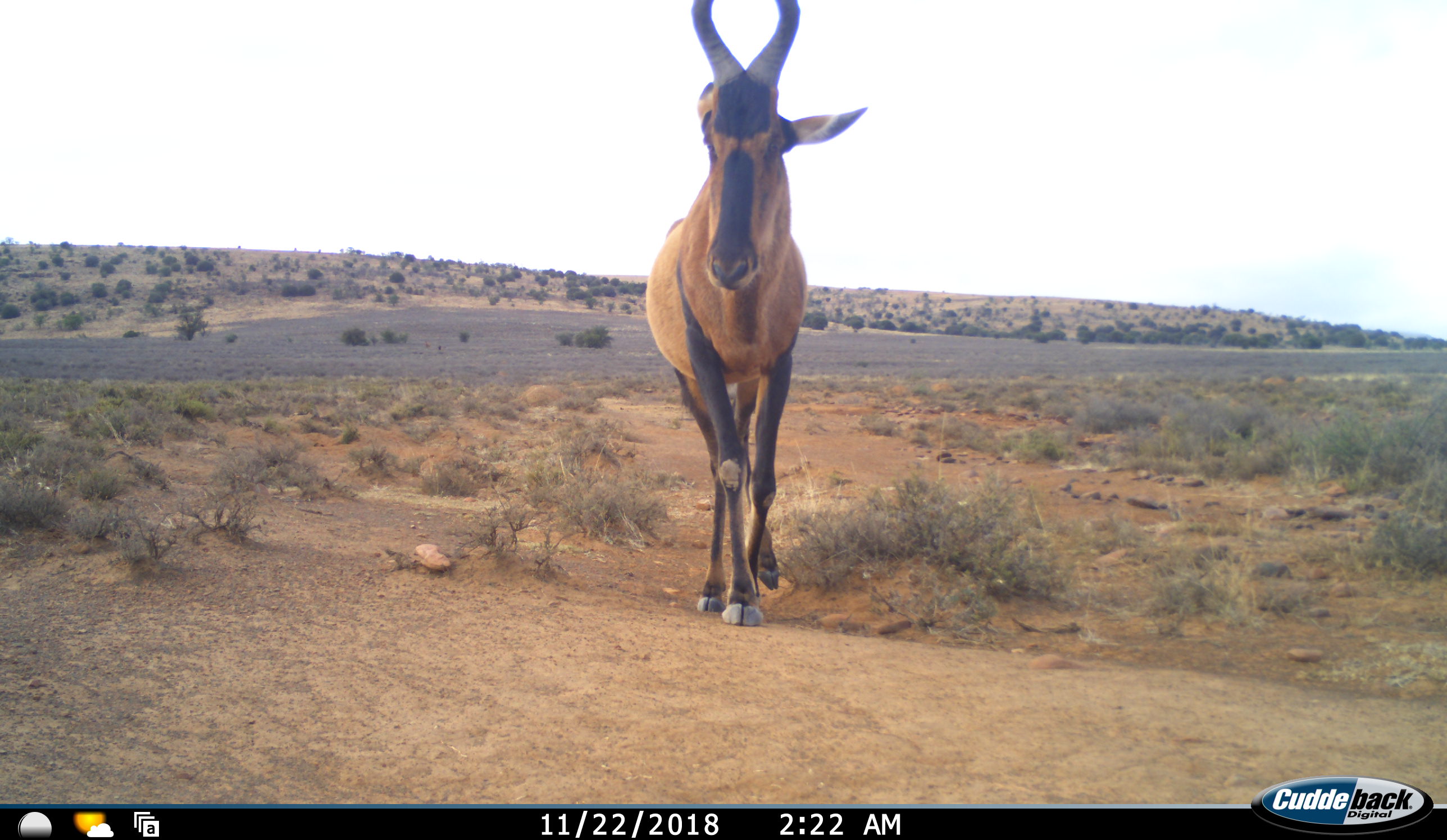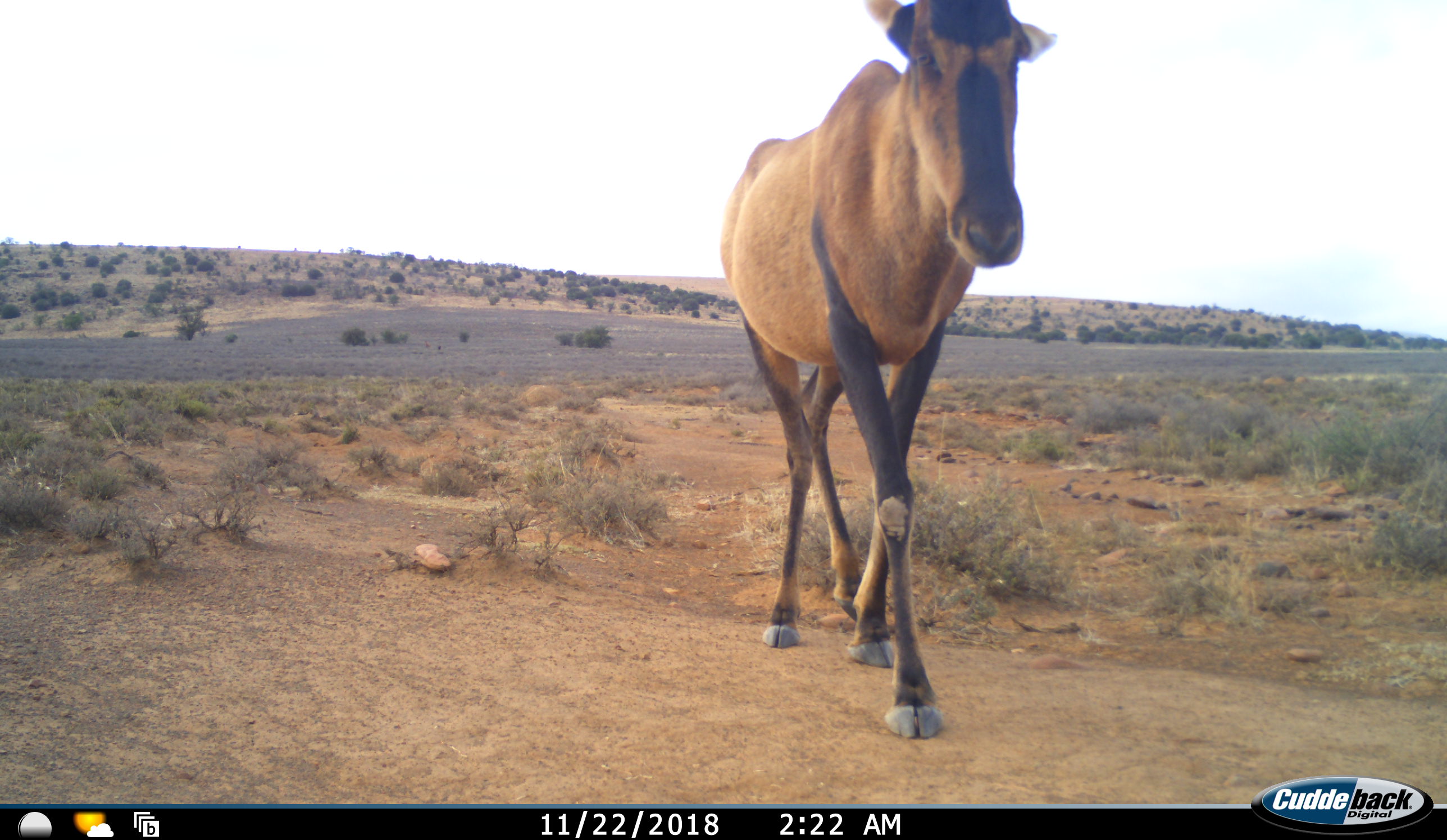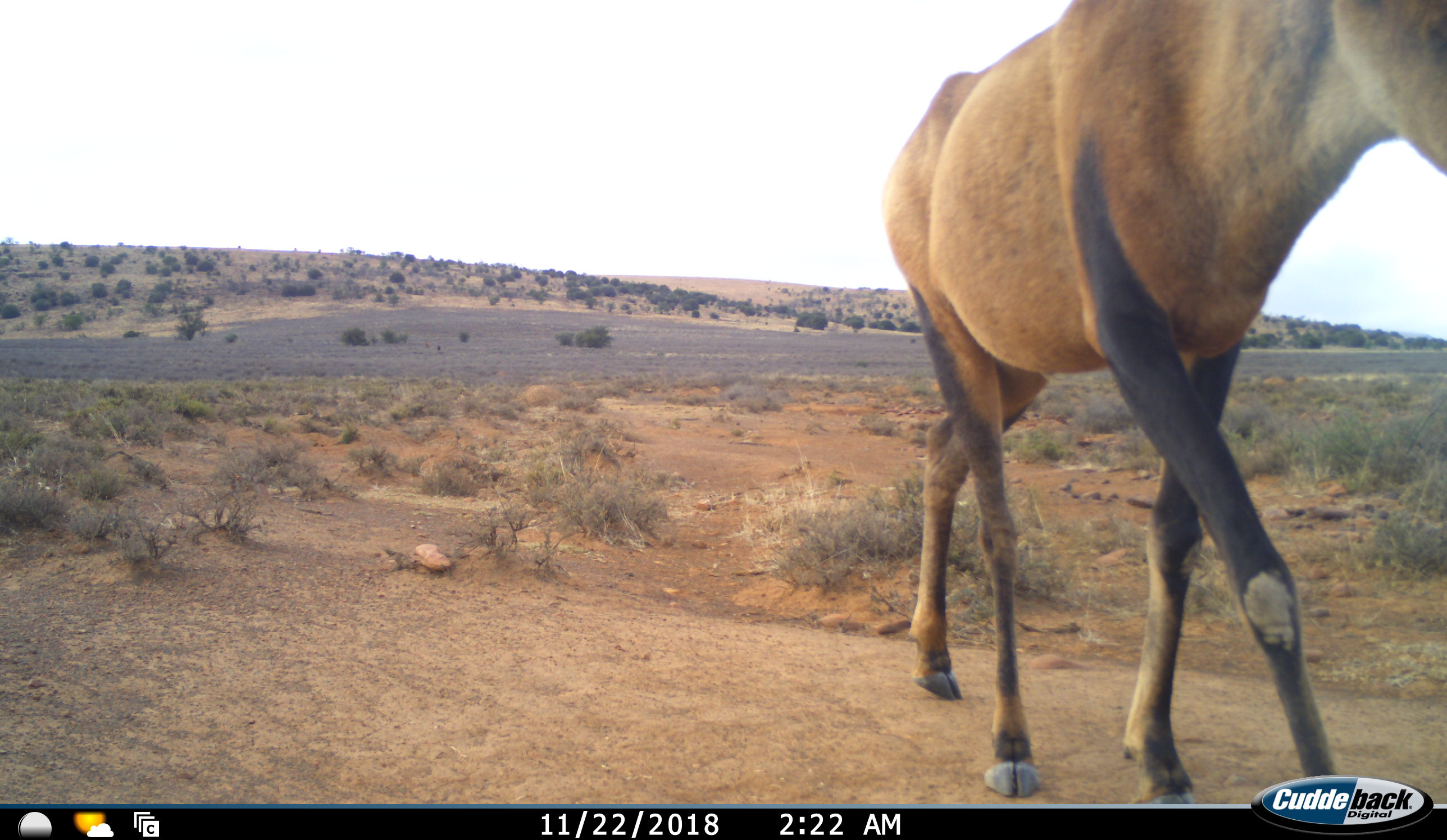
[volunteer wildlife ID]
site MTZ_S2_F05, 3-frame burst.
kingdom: Animalia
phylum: Chordata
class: Mammalia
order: Artiodactyla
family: Bovidae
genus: Alcelaphus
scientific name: Alcelaphus buselaphus caama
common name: red hartebeest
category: hartebeestred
Hartebeestred (red hartebeest) (Alcelaphus buselaphus caama), count 1. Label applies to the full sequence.